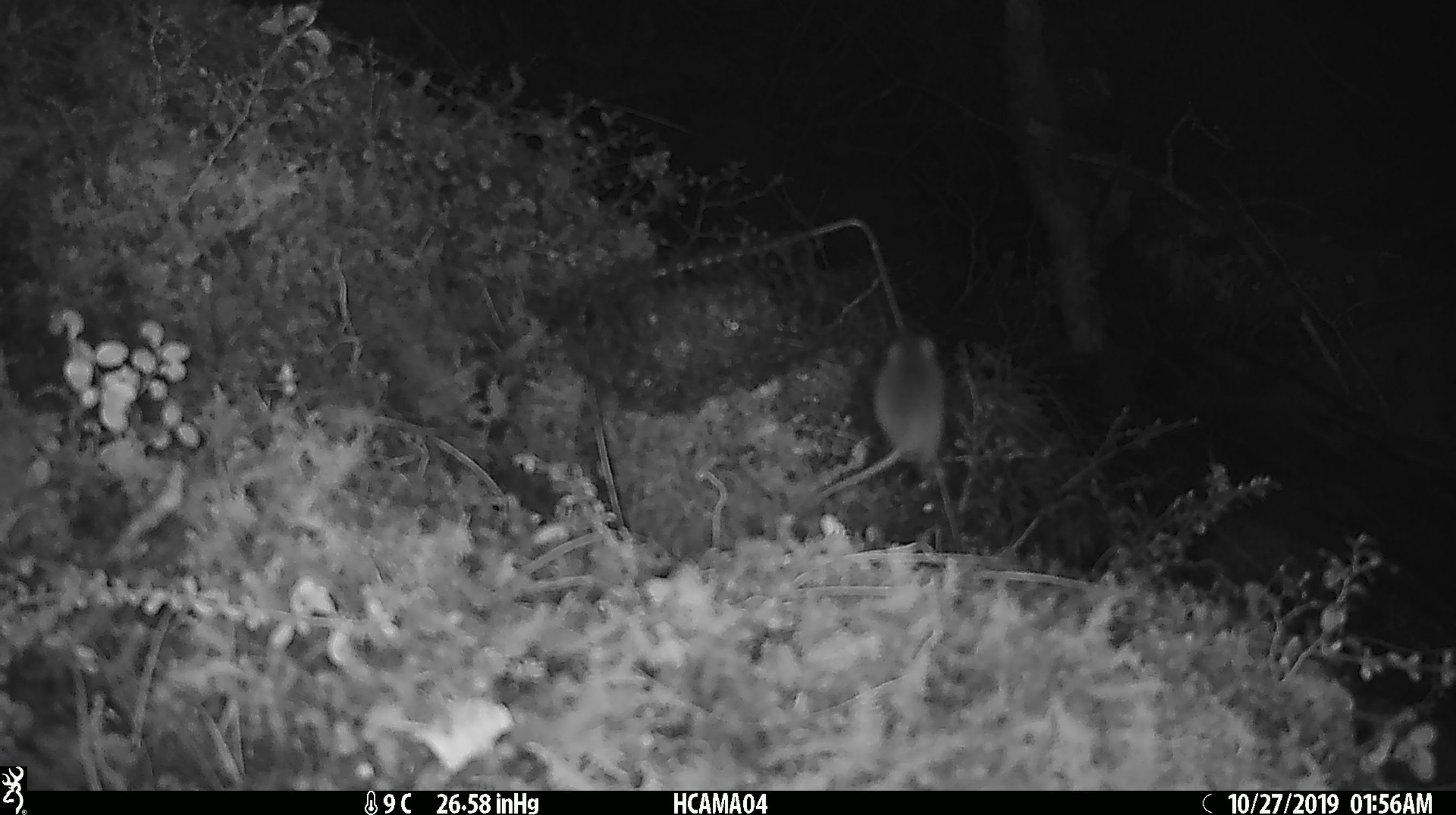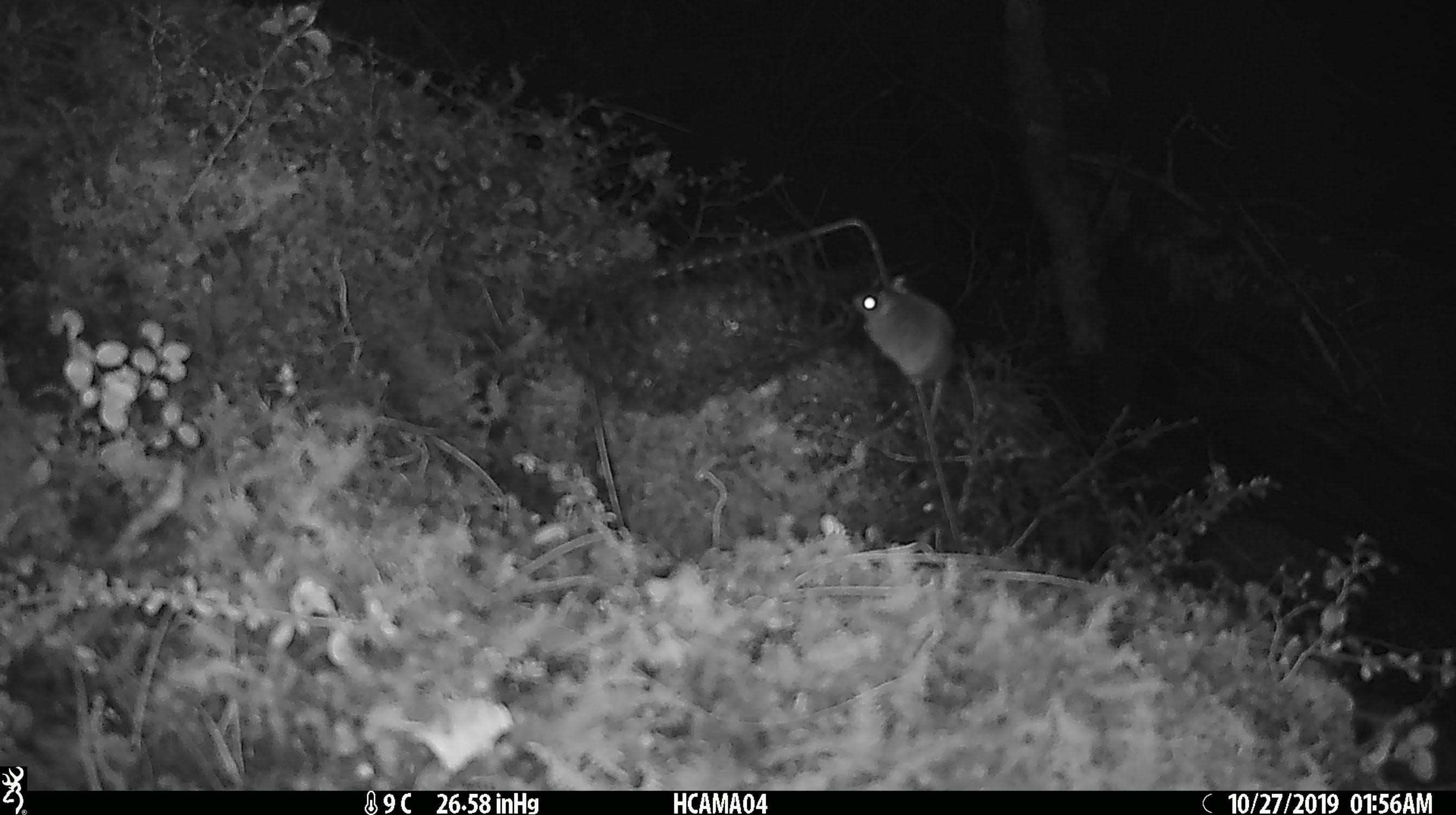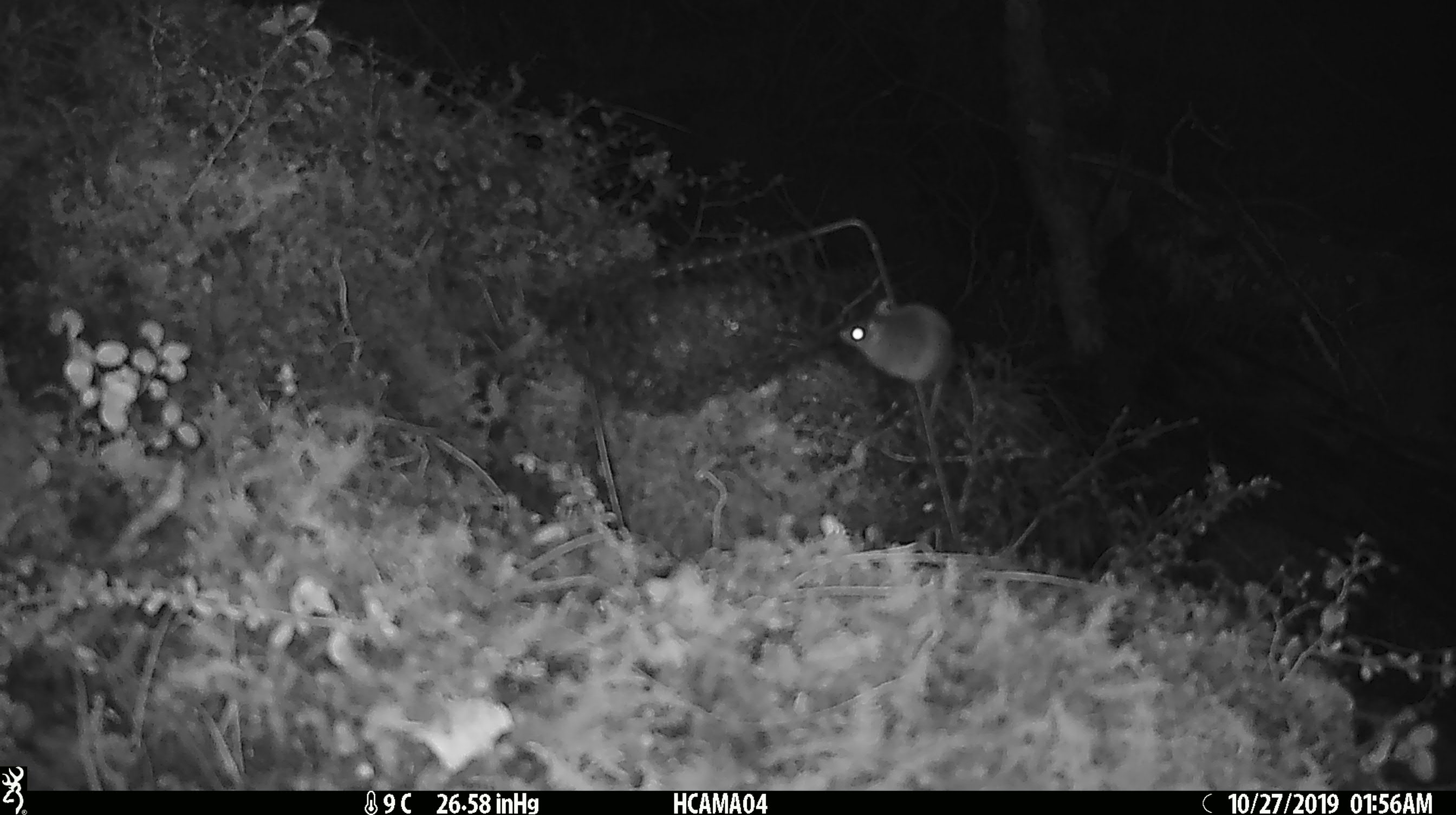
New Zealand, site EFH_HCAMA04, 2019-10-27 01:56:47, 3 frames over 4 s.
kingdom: Animalia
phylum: Chordata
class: Mammalia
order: Rodentia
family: Muridae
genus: Mus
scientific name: Mus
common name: mouse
Mouse (Mus).